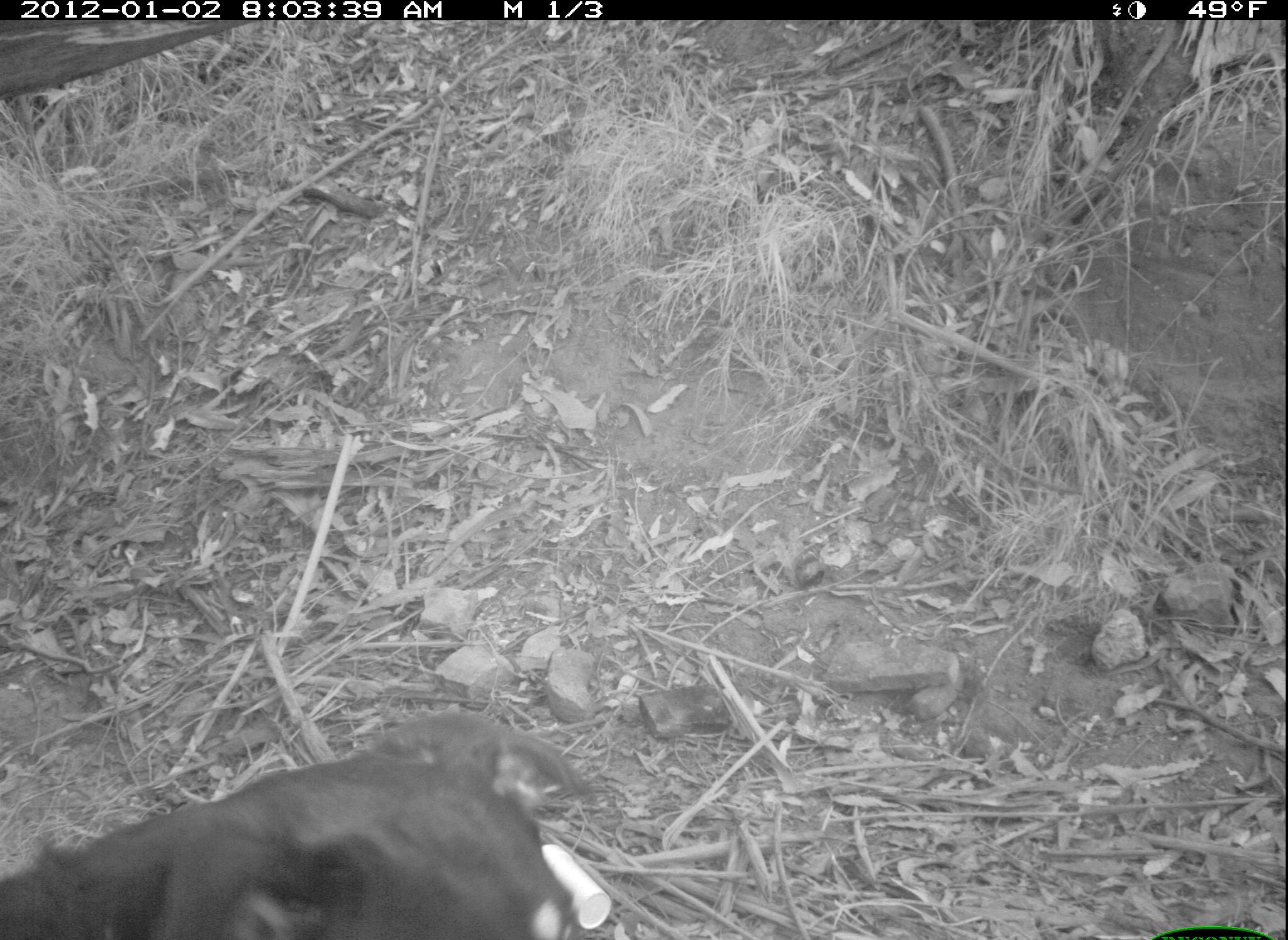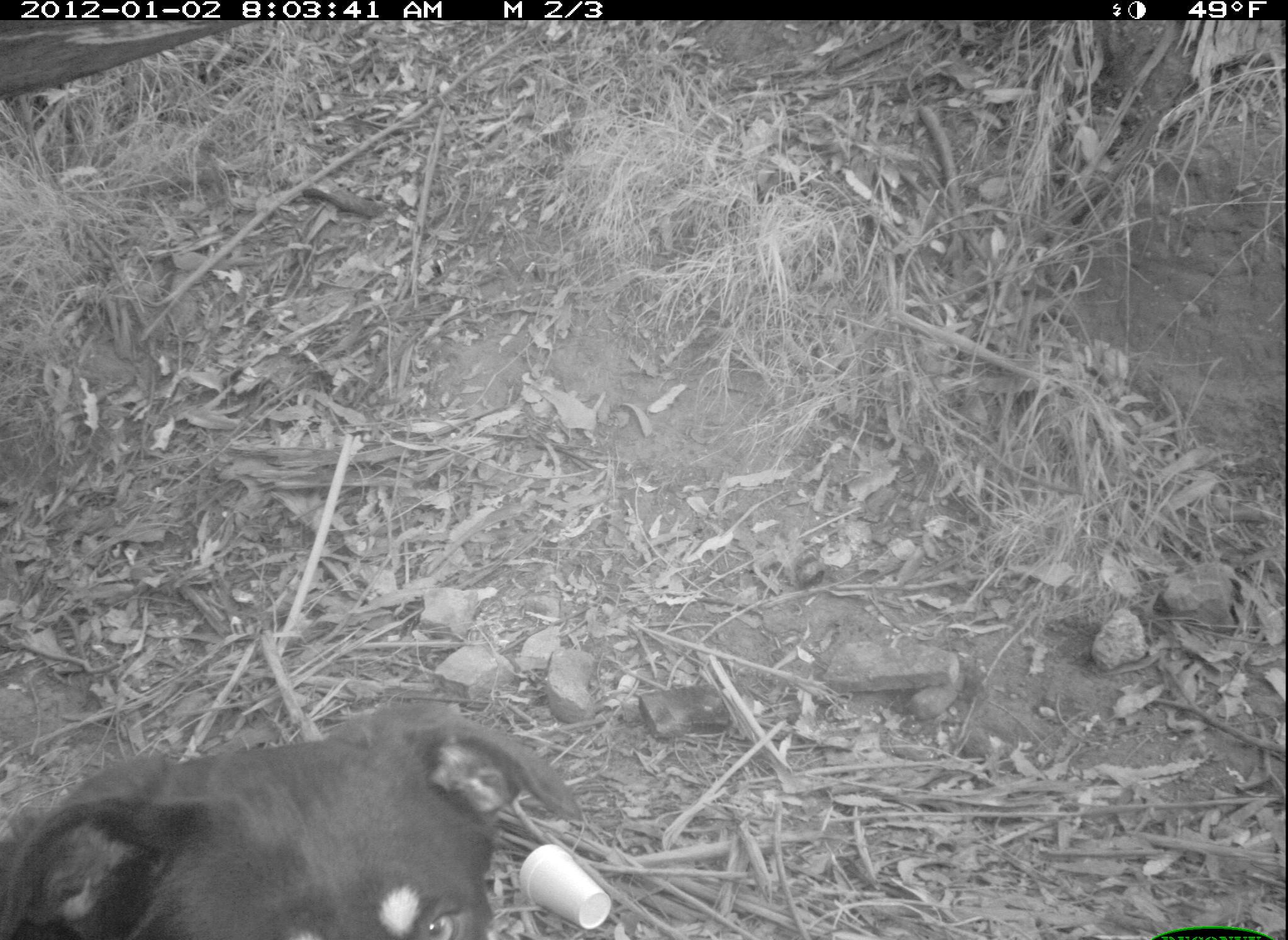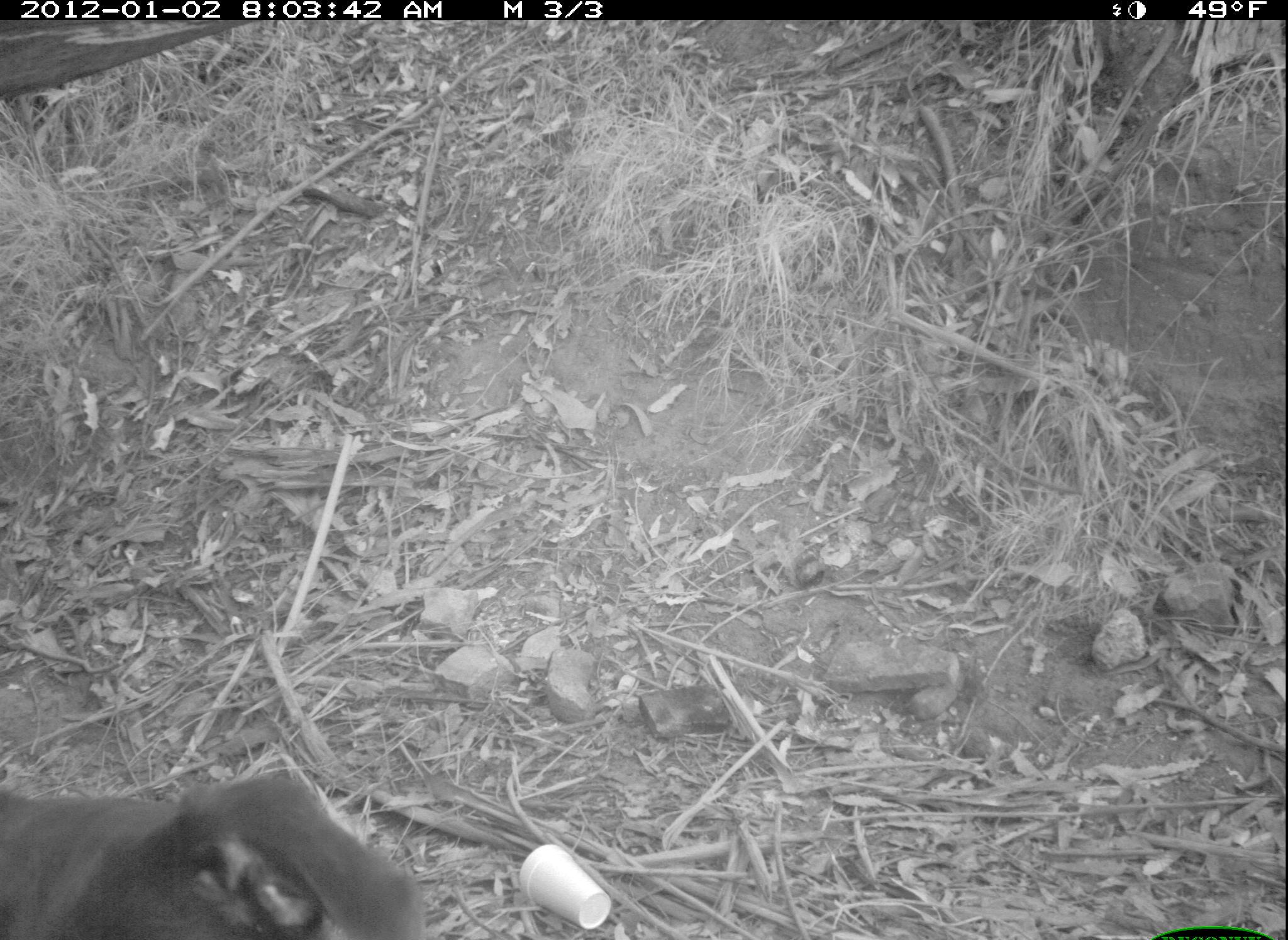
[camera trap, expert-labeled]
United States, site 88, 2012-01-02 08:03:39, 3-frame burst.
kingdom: Animalia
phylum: Chordata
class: Mammalia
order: Carnivora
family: Canidae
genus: Canis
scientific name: Canis familiaris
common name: domestic dog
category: dog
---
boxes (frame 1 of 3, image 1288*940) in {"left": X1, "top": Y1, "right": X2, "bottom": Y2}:
dog: {"left": 3, "top": 702, "right": 634, "bottom": 934}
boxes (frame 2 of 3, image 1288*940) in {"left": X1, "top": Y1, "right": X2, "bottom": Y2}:
dog: {"left": 2, "top": 691, "right": 580, "bottom": 940}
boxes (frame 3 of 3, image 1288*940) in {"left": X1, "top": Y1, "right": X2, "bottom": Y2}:
dog: {"left": 2, "top": 759, "right": 449, "bottom": 937}